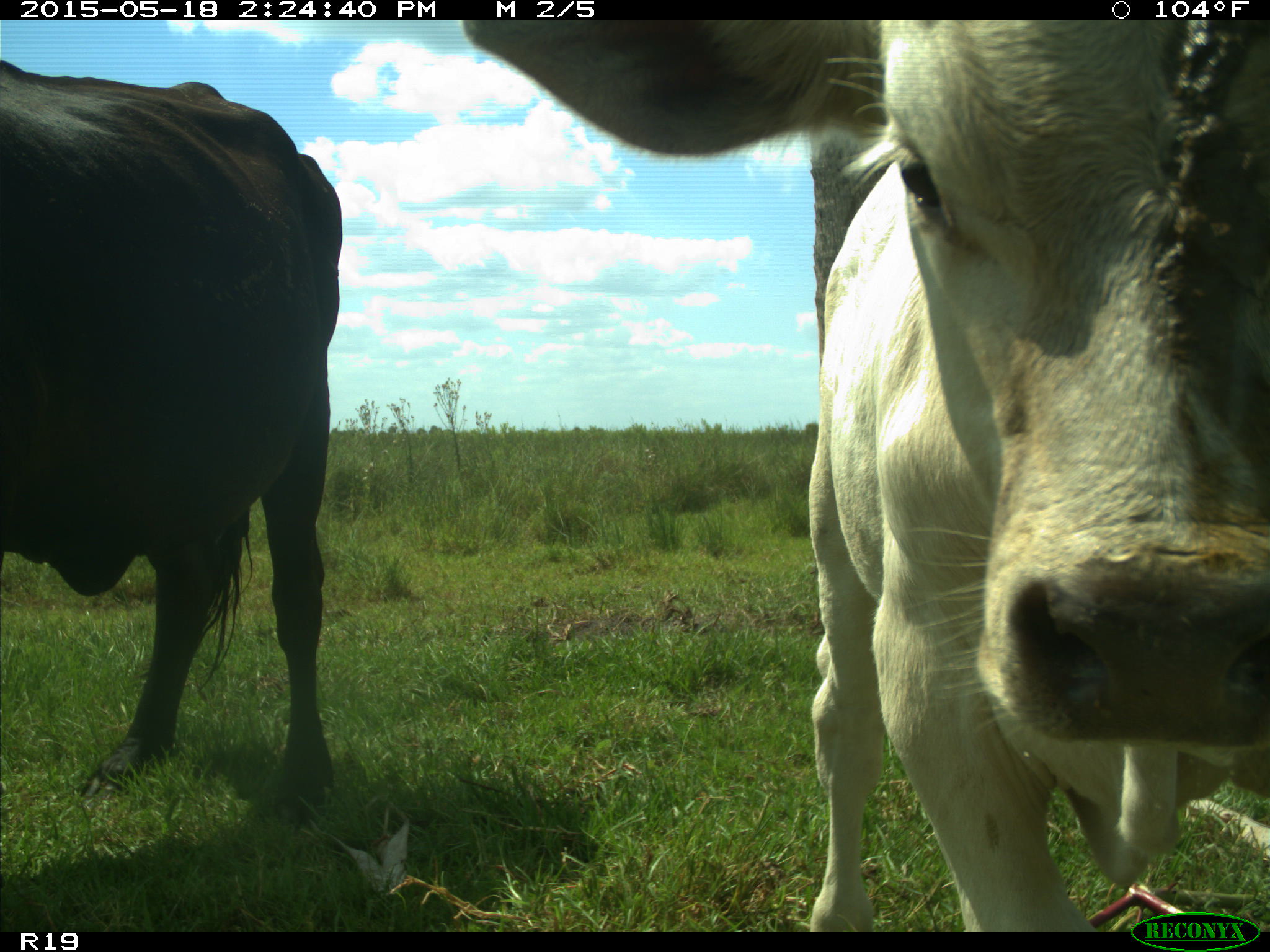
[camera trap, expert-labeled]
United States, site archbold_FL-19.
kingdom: Animalia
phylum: Chordata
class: Mammalia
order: Artiodactyla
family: Bovidae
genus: Bos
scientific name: Bos taurus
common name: domestic cow